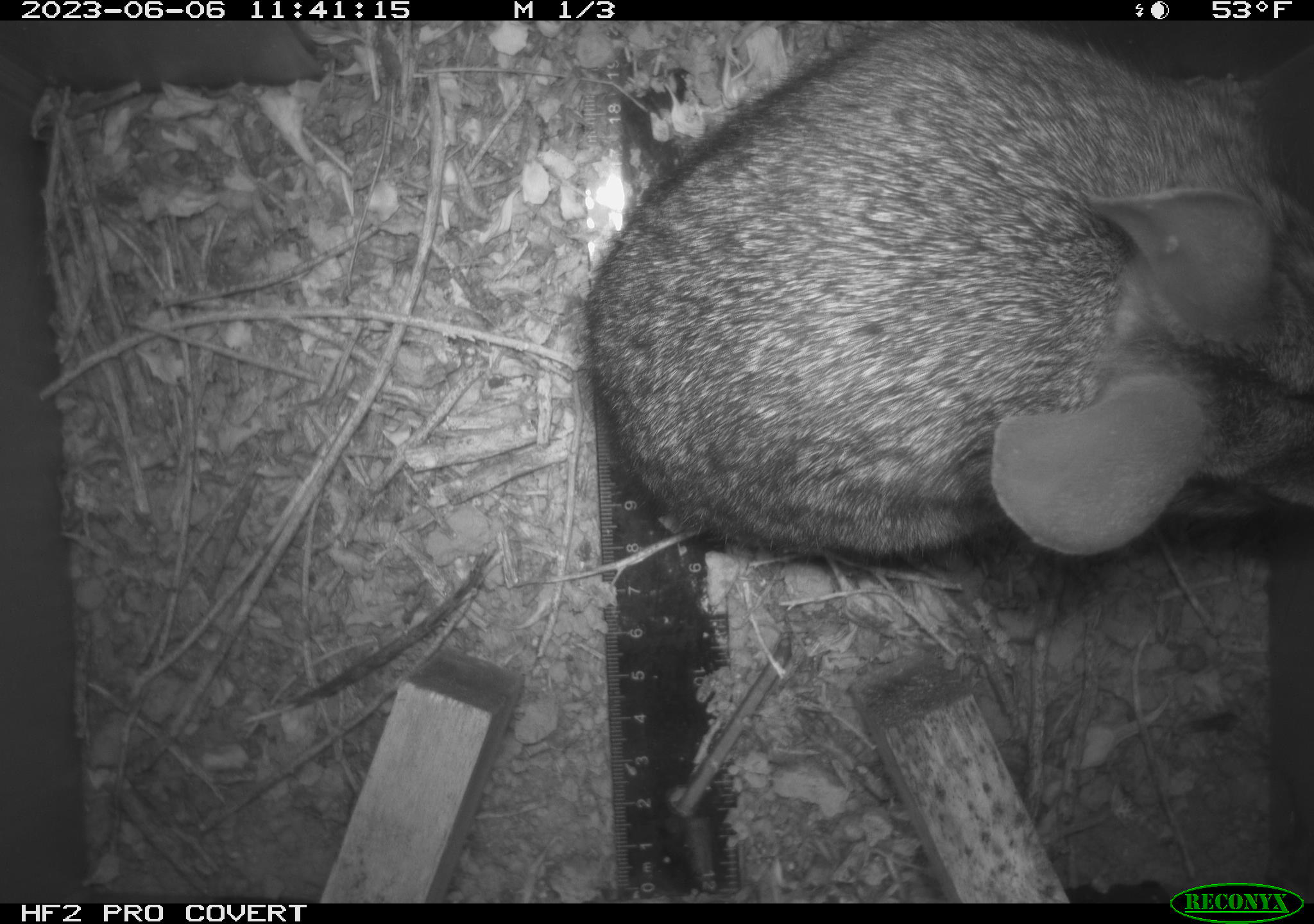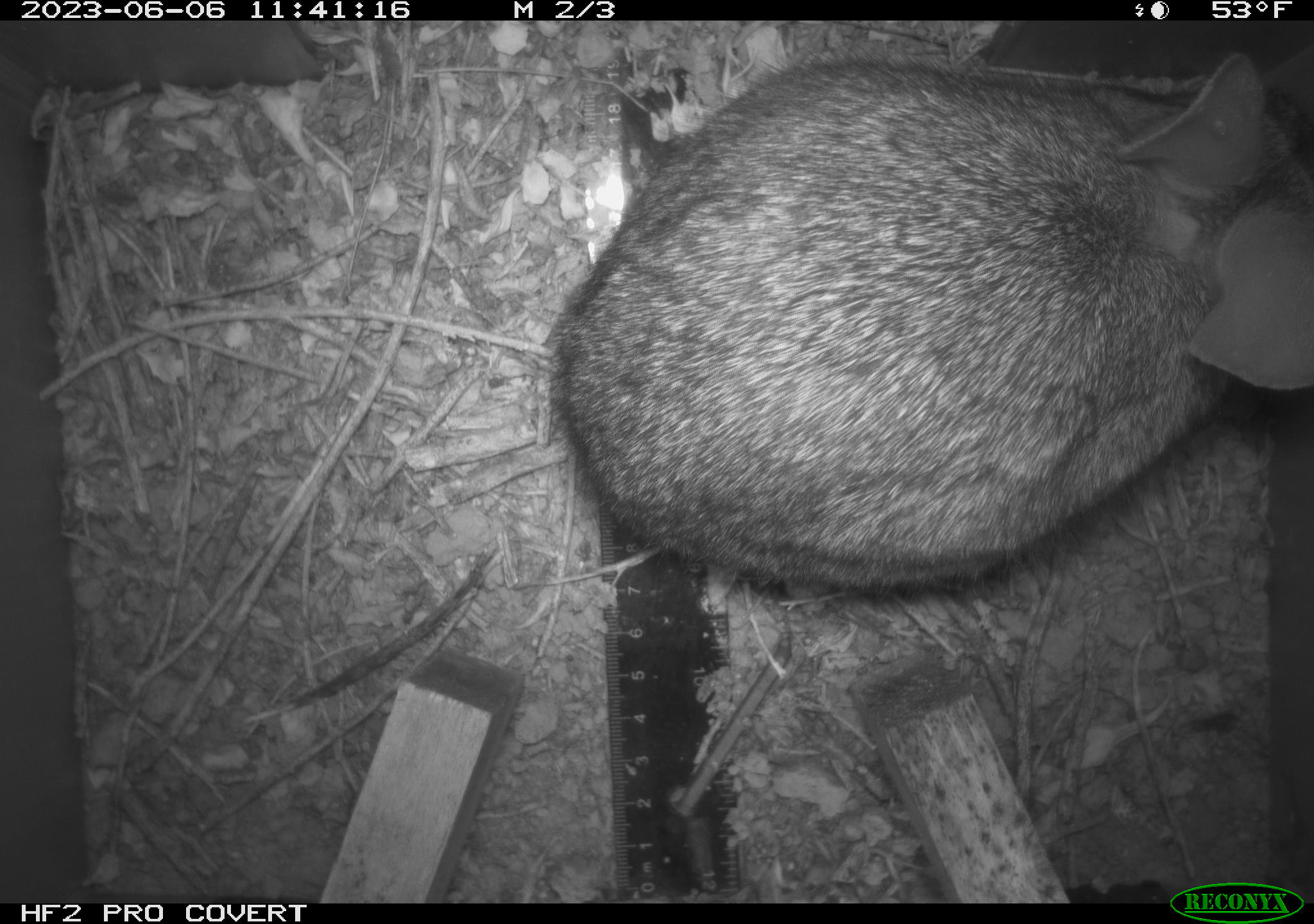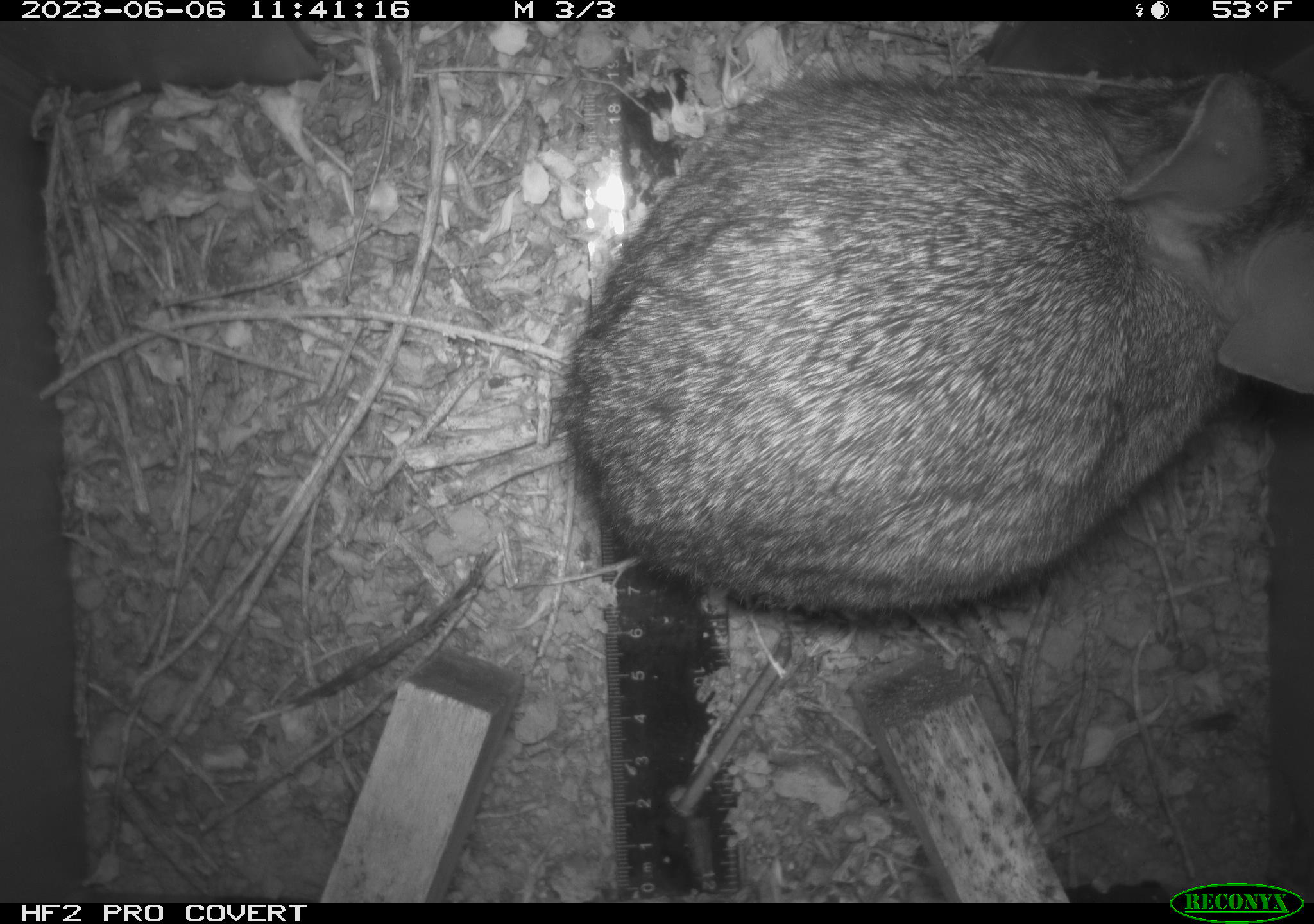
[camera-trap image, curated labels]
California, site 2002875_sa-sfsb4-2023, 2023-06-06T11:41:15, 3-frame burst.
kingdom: Animalia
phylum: Chordata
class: Mammalia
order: Lagomorpha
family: Leporidae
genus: Sylvilagus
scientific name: Sylvilagus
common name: cottontail rabbits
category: sylvilagus species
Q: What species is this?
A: Sylvilagus species (cottontail rabbits) (Sylvilagus).